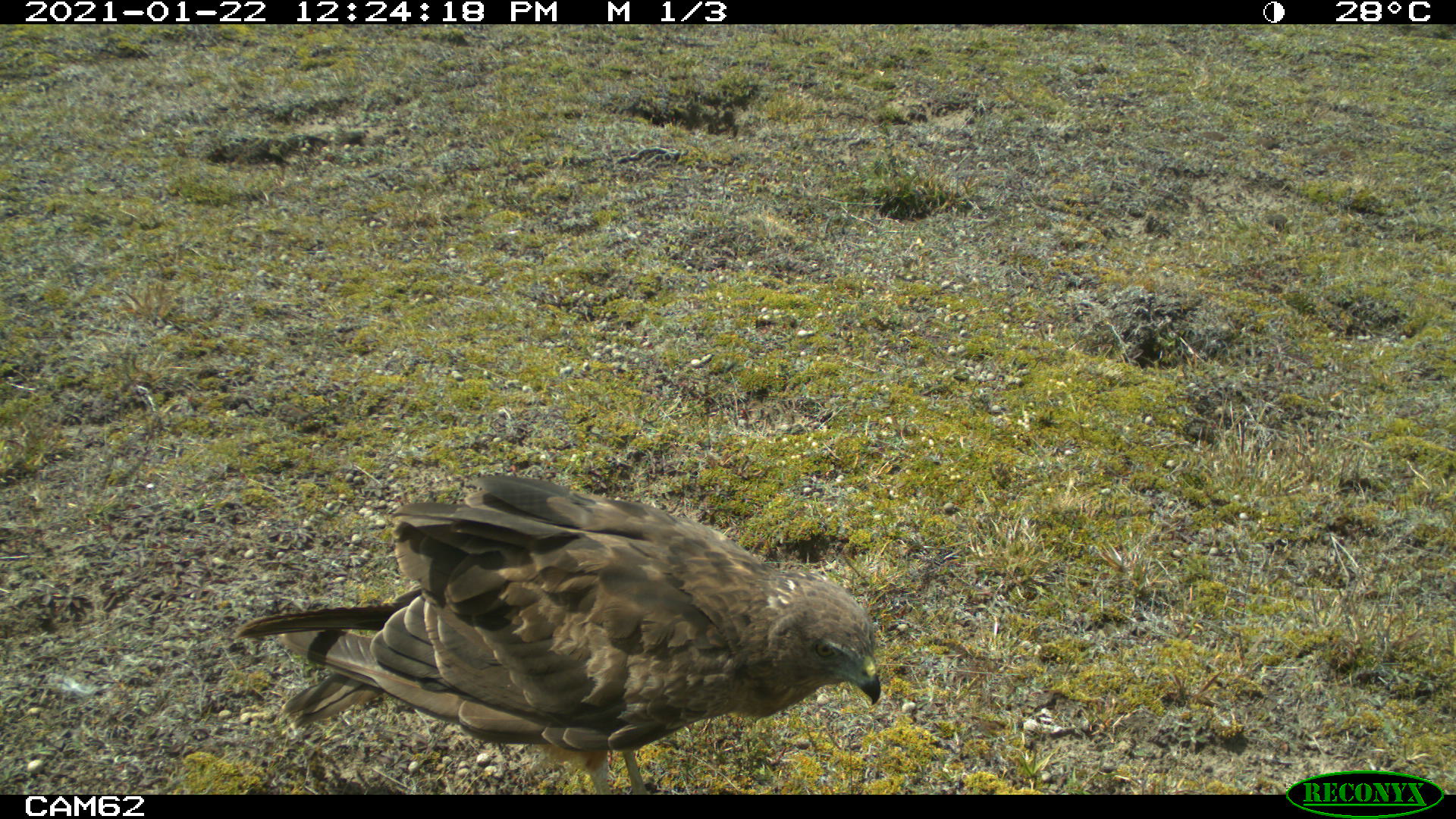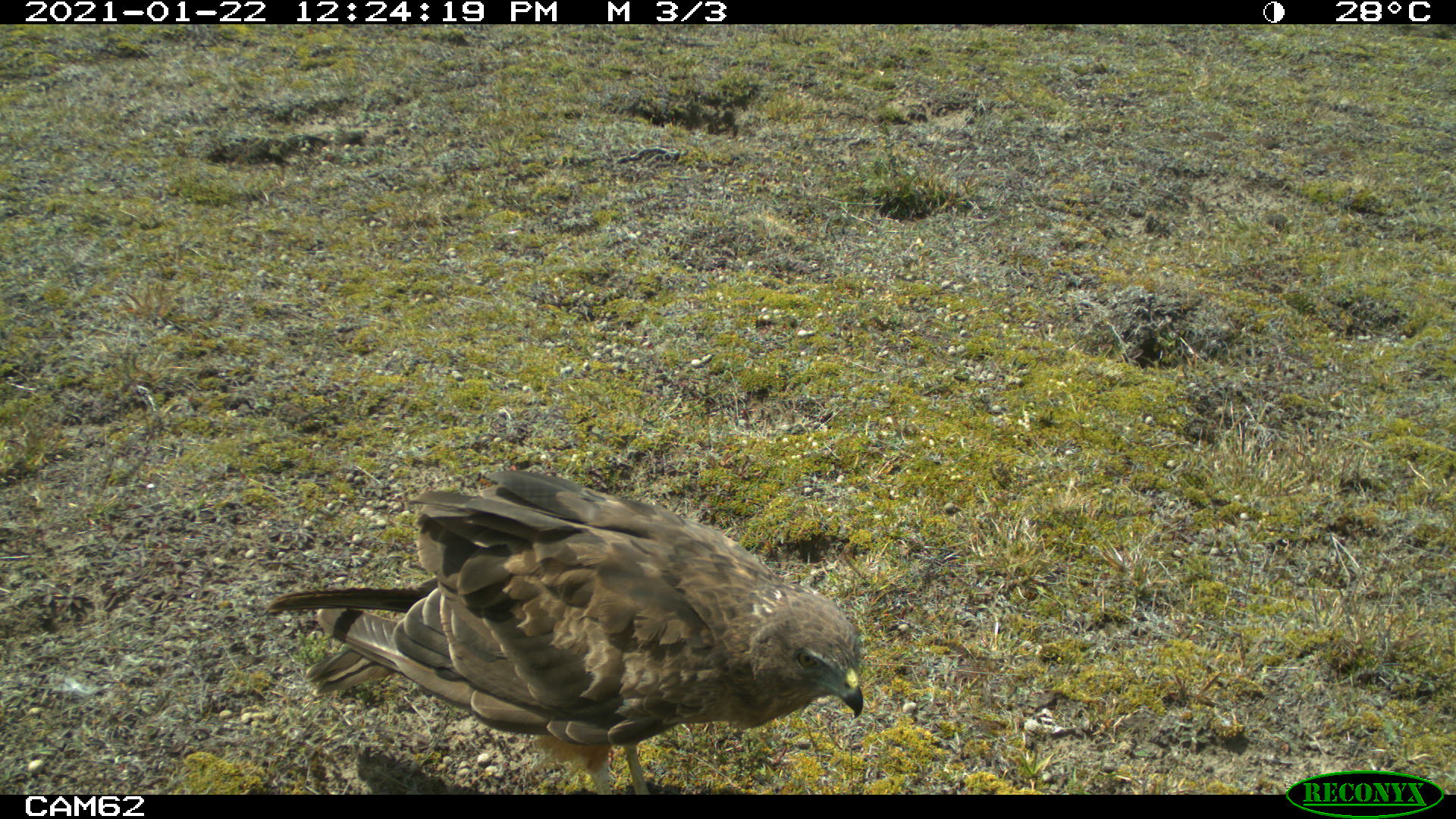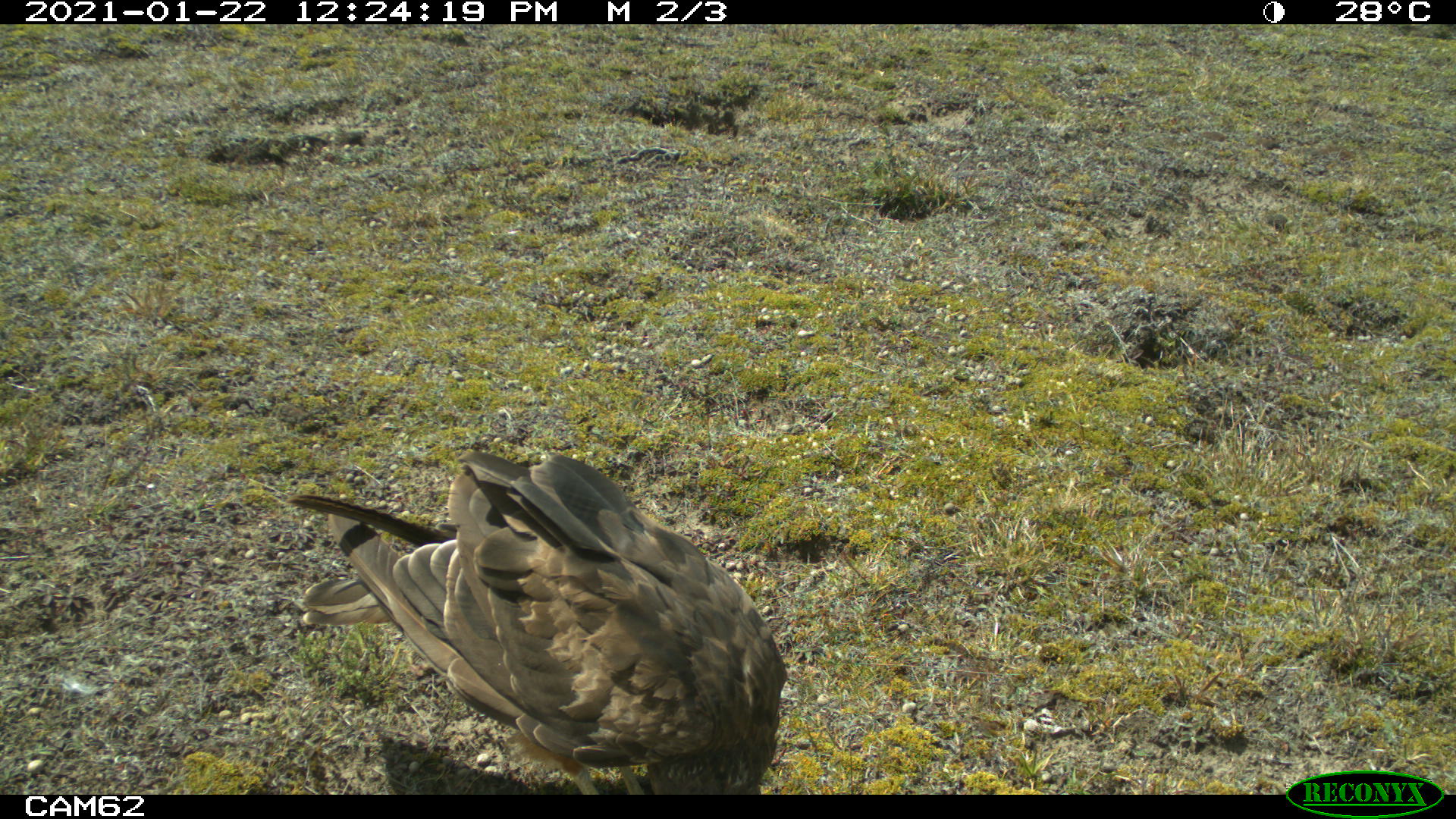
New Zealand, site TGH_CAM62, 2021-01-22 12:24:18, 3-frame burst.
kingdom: Animalia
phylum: Chordata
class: Aves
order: Accipitriformes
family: Accipitridae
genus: Circus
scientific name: Circus approximans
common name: swamp harrier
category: harrier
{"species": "harrier (swamp harrier) (Circus approximans)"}